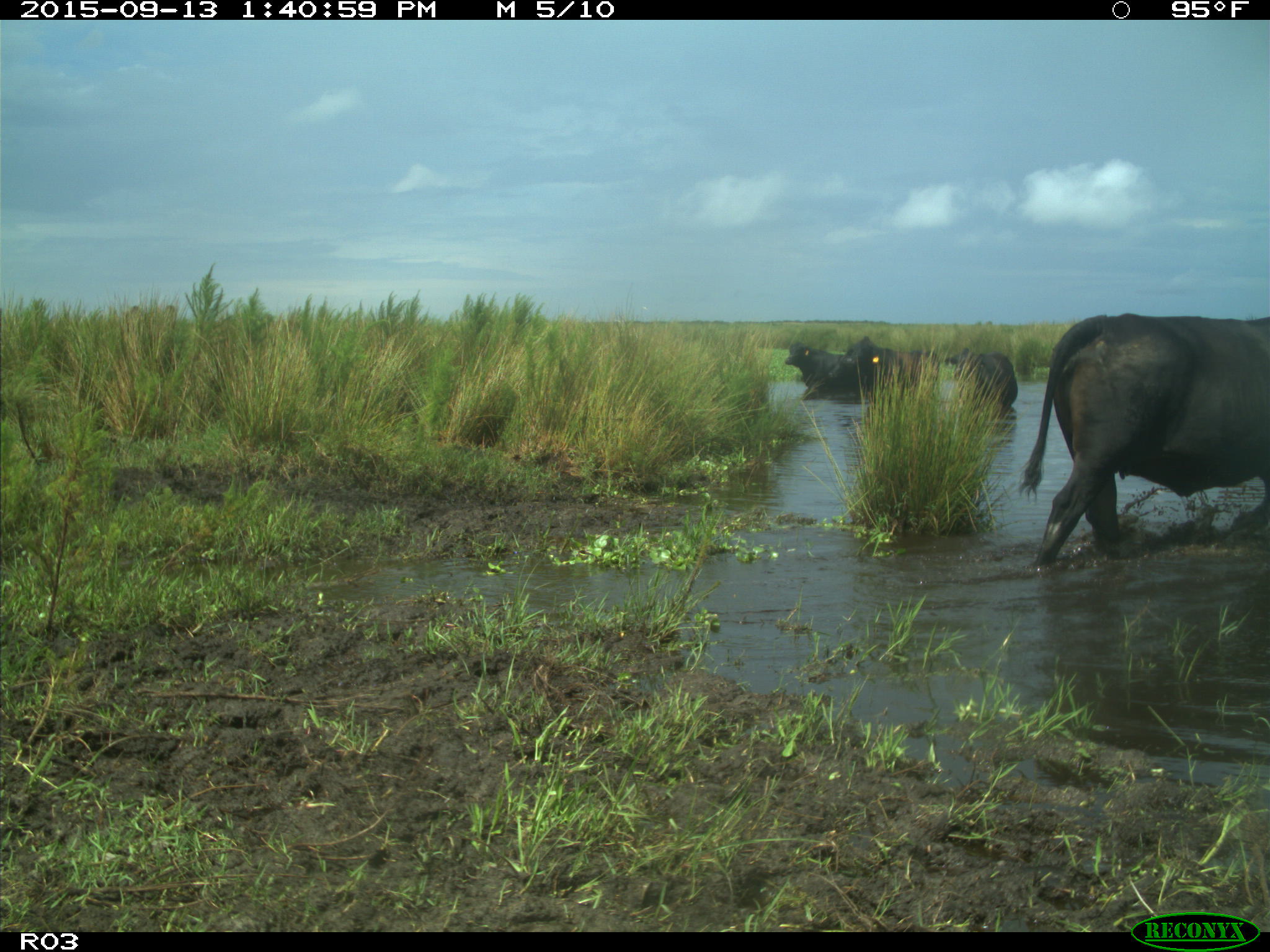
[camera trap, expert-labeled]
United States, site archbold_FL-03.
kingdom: Animalia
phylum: Chordata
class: Mammalia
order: Artiodactyla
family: Bovidae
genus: Bos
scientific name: Bos taurus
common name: domestic cow